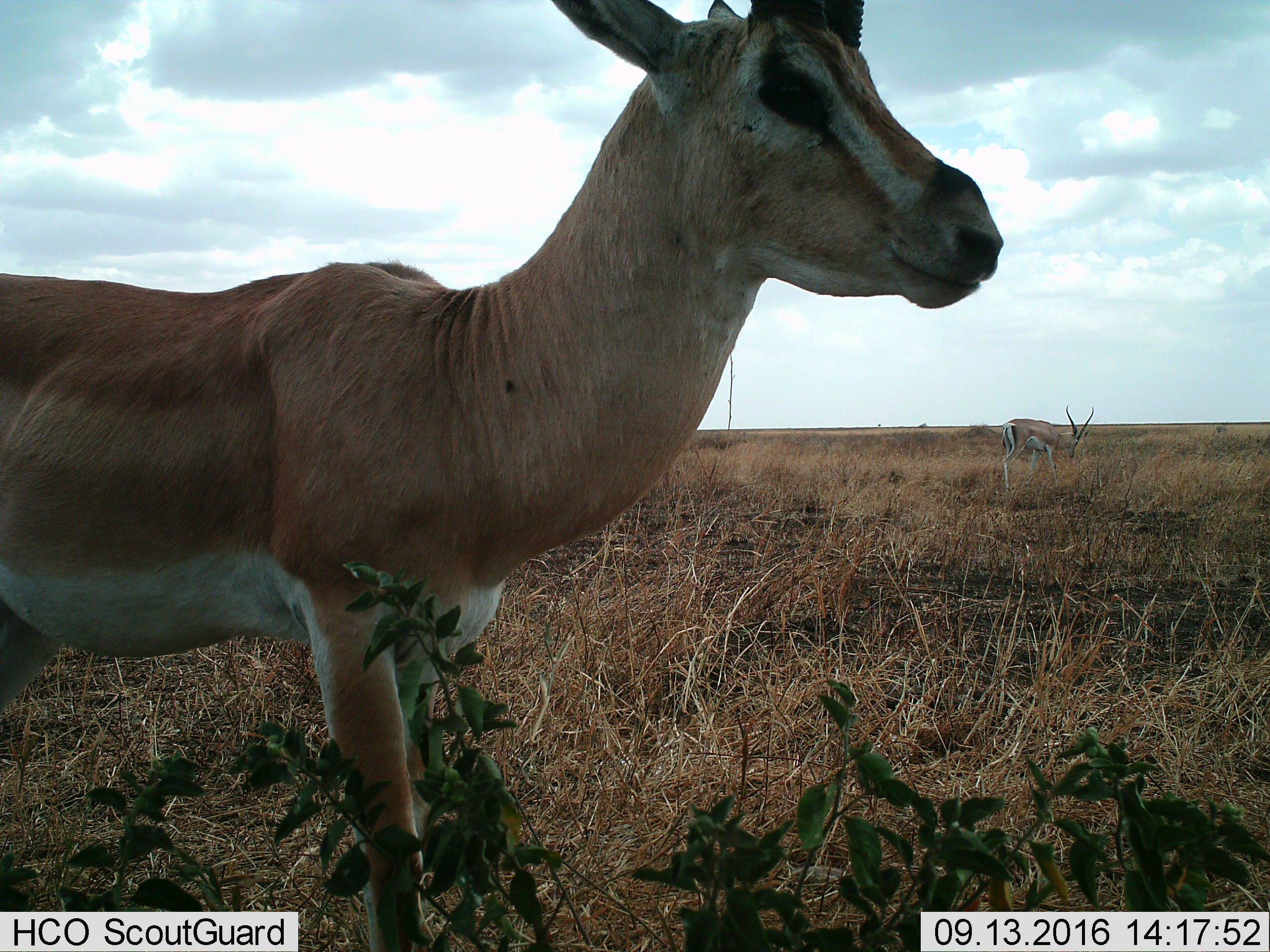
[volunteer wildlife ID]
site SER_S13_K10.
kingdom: Animalia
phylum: Chordata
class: Mammalia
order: Artiodactyla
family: Bovidae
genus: Nanger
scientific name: Nanger granti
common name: grant's gazelle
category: gazellegrants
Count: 2.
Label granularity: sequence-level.